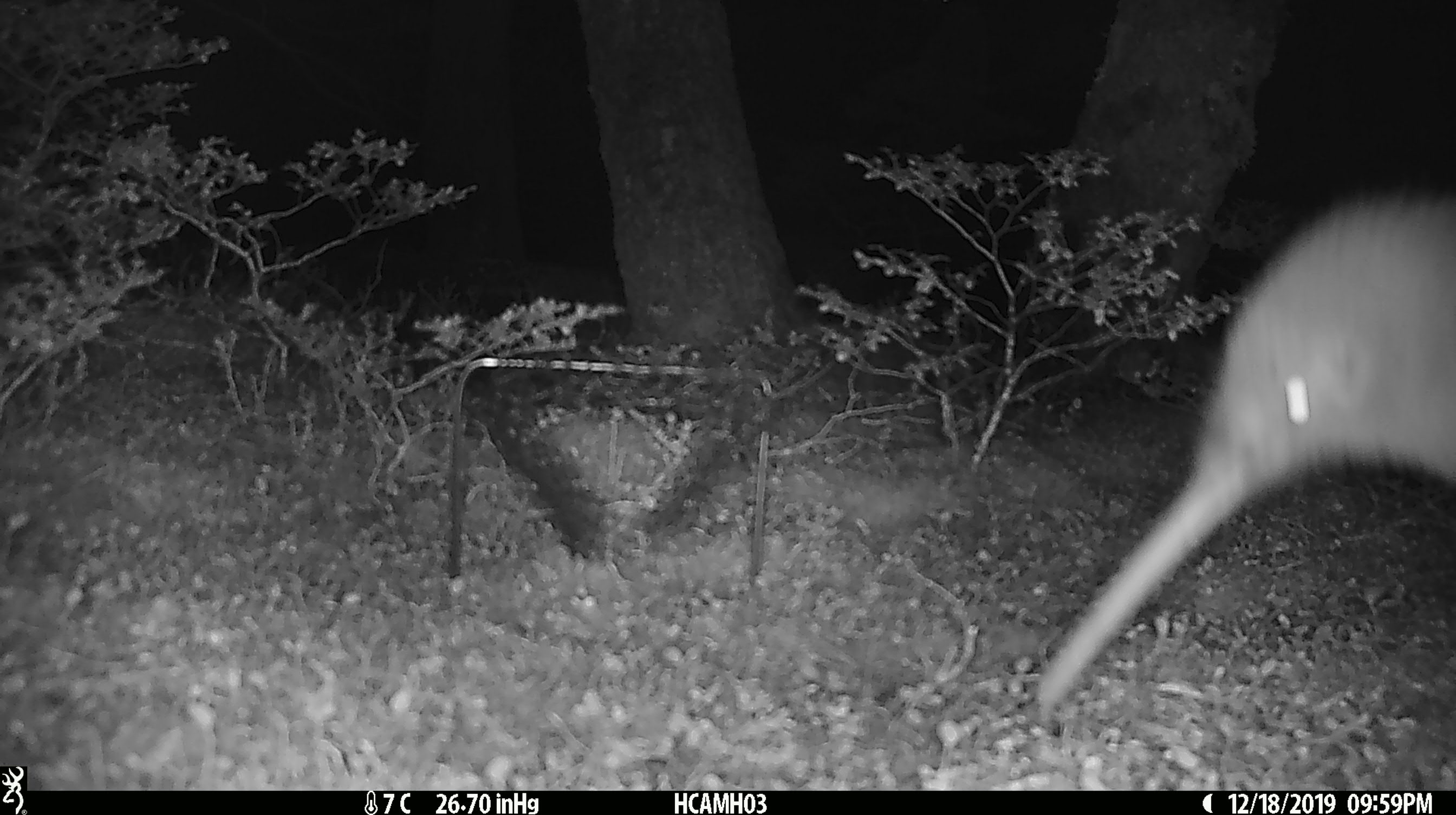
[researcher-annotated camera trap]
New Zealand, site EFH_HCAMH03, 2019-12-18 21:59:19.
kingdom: Animalia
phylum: Chordata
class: Aves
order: Apterygiformes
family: Apterygidae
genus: Apteryx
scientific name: Apteryx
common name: kiwi